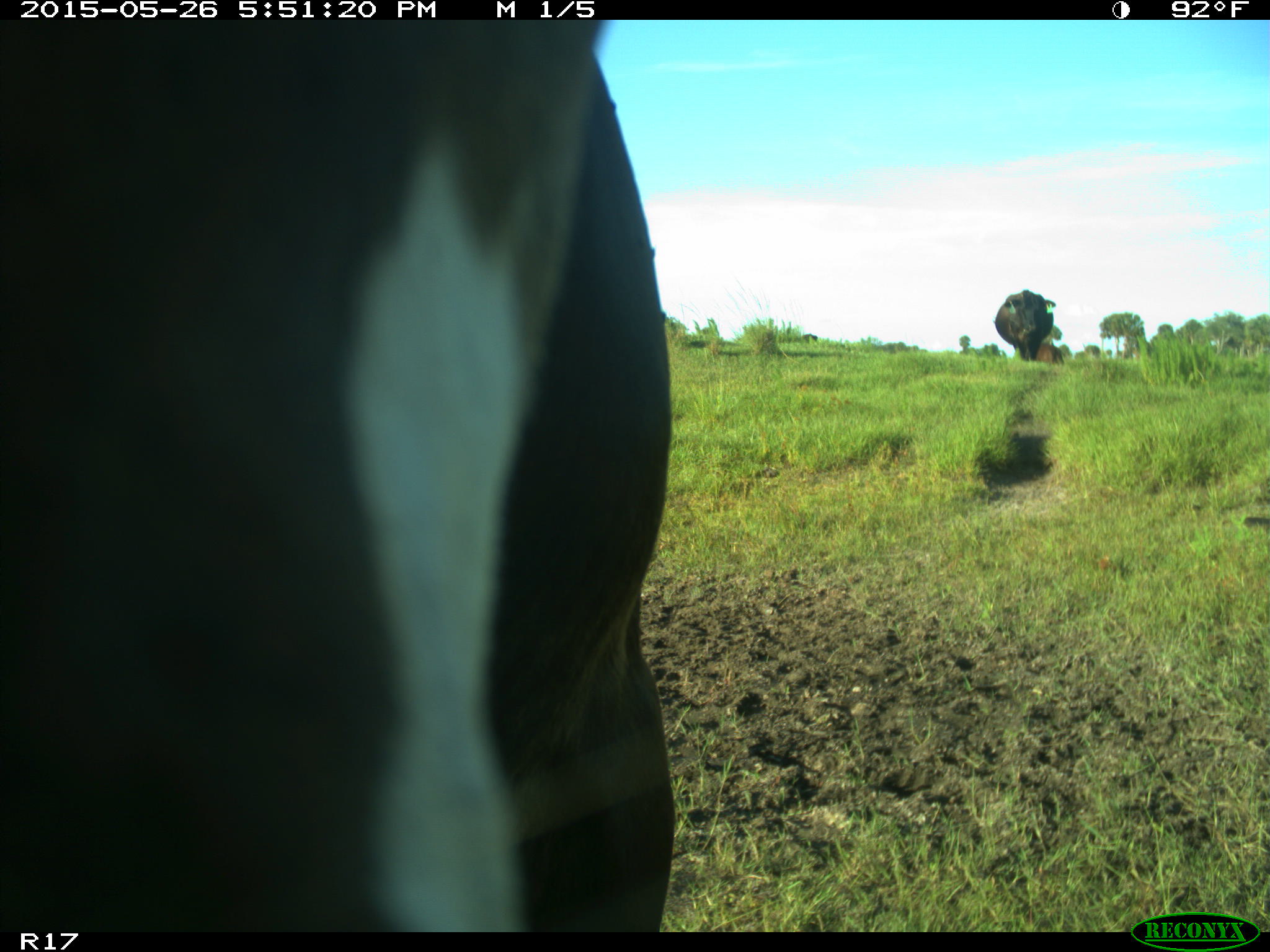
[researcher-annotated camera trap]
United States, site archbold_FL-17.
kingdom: Animalia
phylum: Chordata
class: Mammalia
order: Artiodactyla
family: Bovidae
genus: Bos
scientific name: Bos taurus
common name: domestic cow